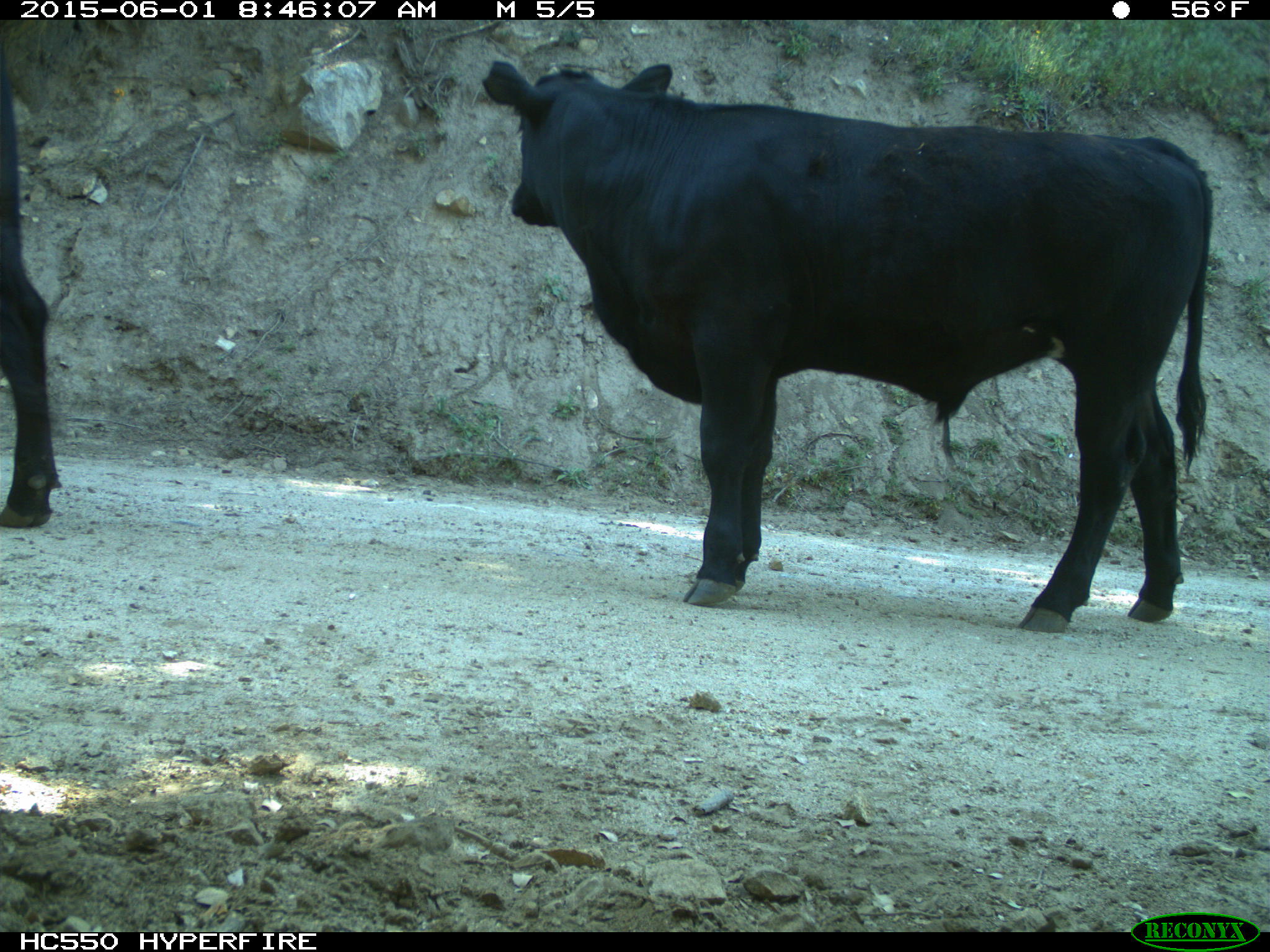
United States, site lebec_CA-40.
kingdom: Animalia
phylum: Chordata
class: Mammalia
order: Artiodactyla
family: Bovidae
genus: Bos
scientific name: Bos taurus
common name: domestic cow